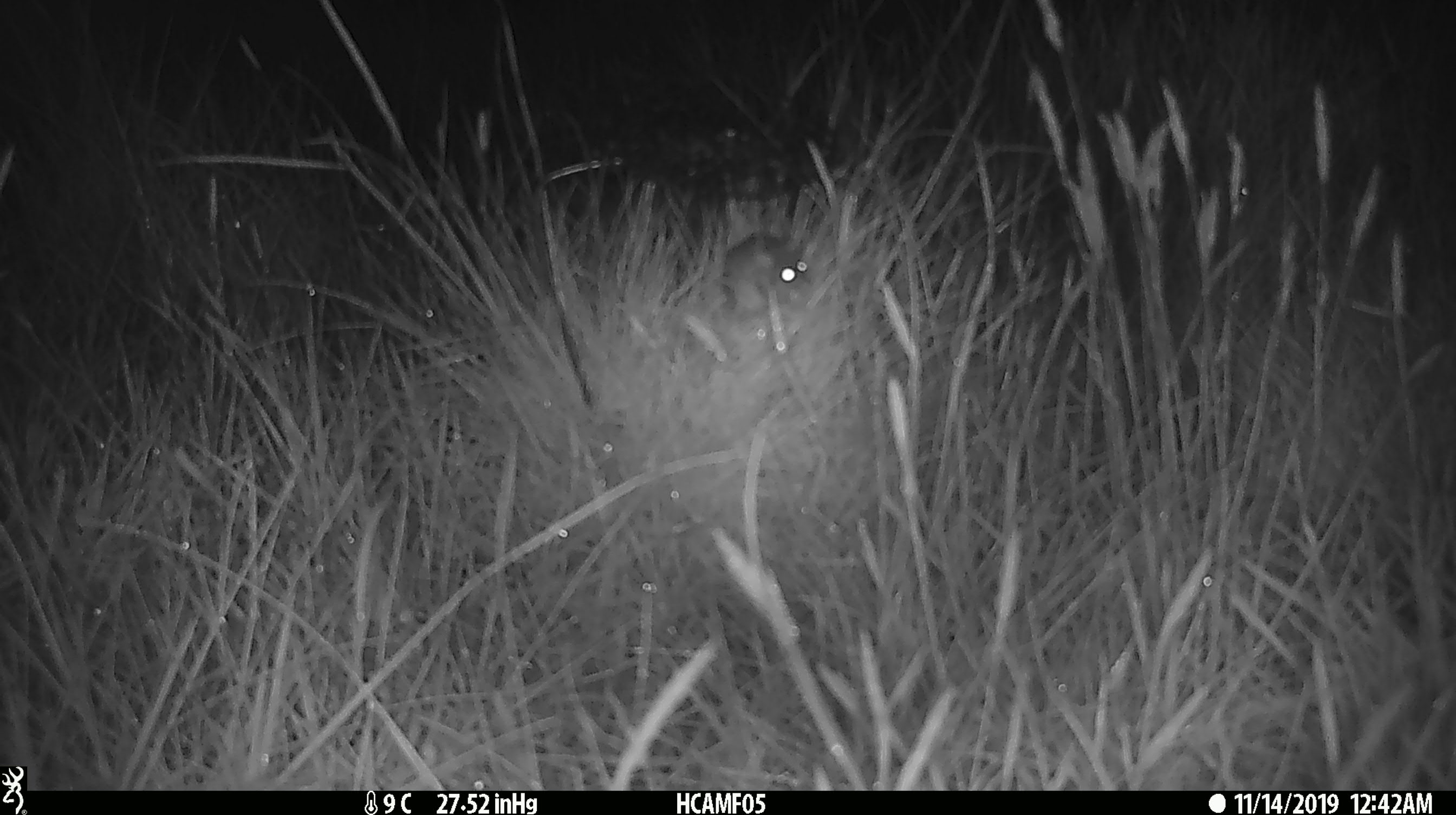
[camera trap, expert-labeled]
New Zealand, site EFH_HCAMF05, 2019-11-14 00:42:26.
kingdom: Animalia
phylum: Chordata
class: Mammalia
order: Rodentia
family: Muridae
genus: Mus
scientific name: Mus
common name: mouse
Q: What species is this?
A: Mouse (Mus).